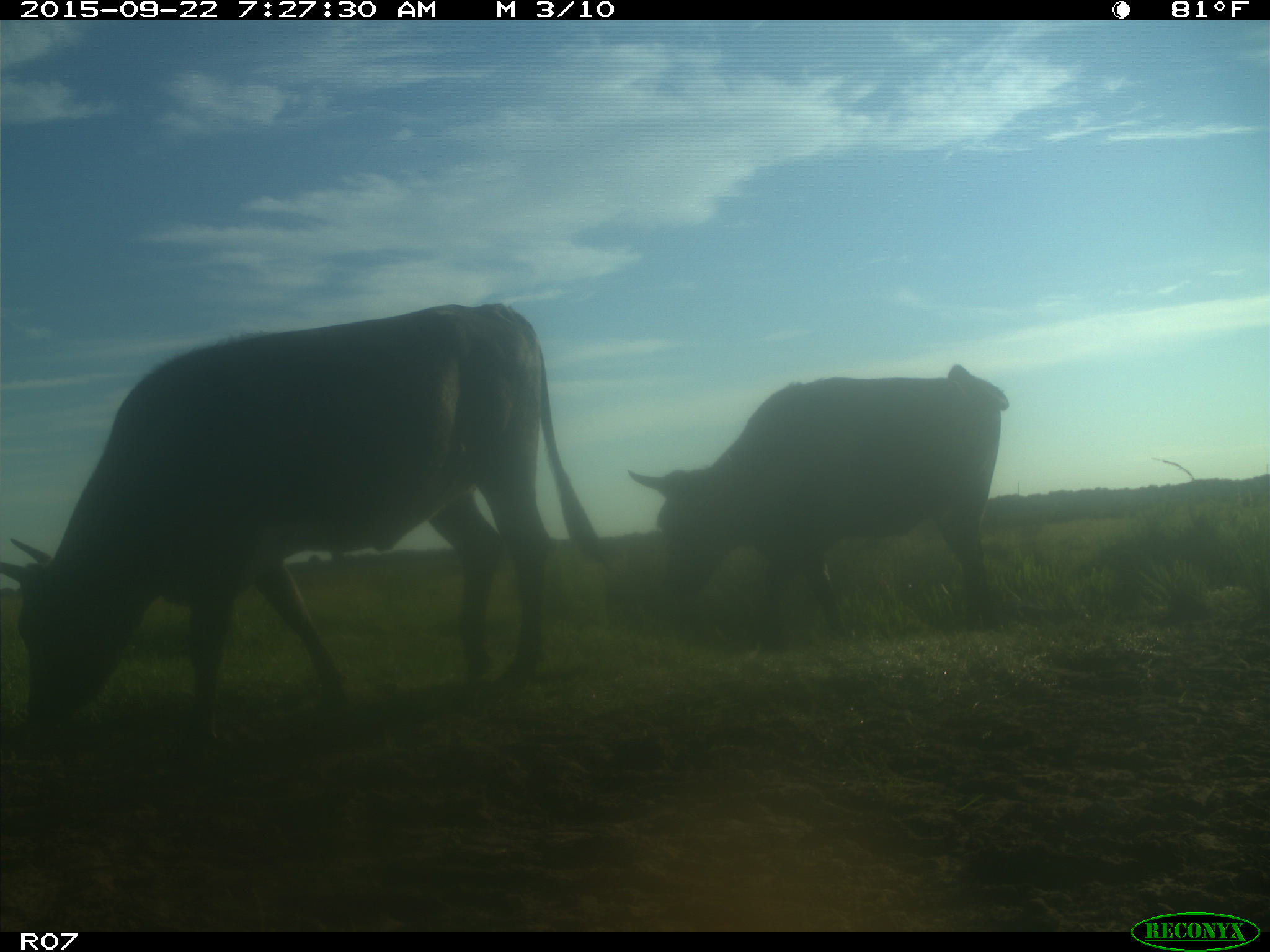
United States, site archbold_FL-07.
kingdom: Animalia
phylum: Chordata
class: Mammalia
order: Artiodactyla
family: Bovidae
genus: Bos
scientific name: Bos taurus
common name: domestic cow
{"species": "Bos taurus (domestic cow)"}